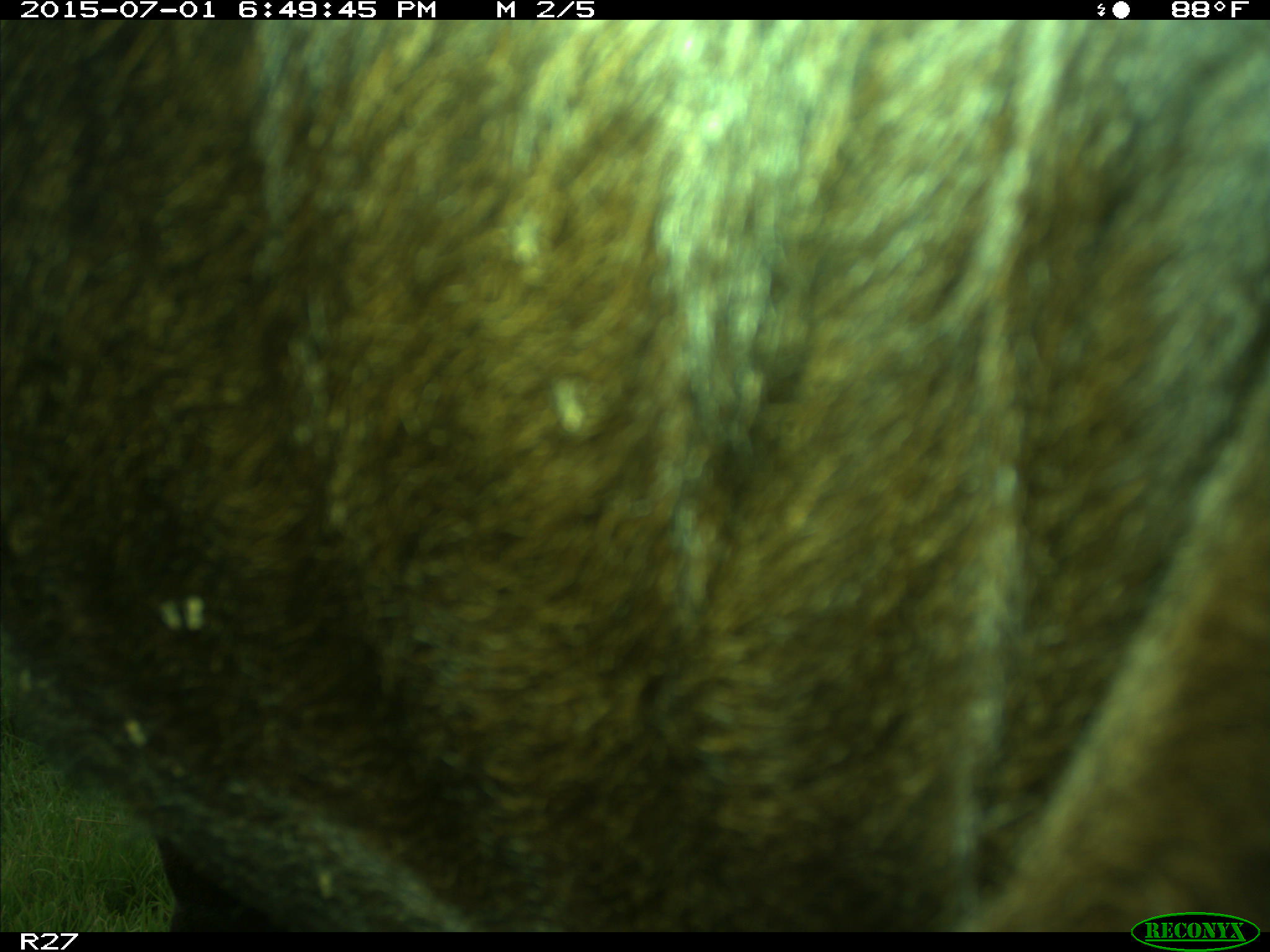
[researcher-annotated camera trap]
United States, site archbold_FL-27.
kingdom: Animalia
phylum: Chordata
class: Mammalia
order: Artiodactyla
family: Bovidae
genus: Bos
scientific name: Bos taurus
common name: domestic cow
Bos taurus (domestic cow).